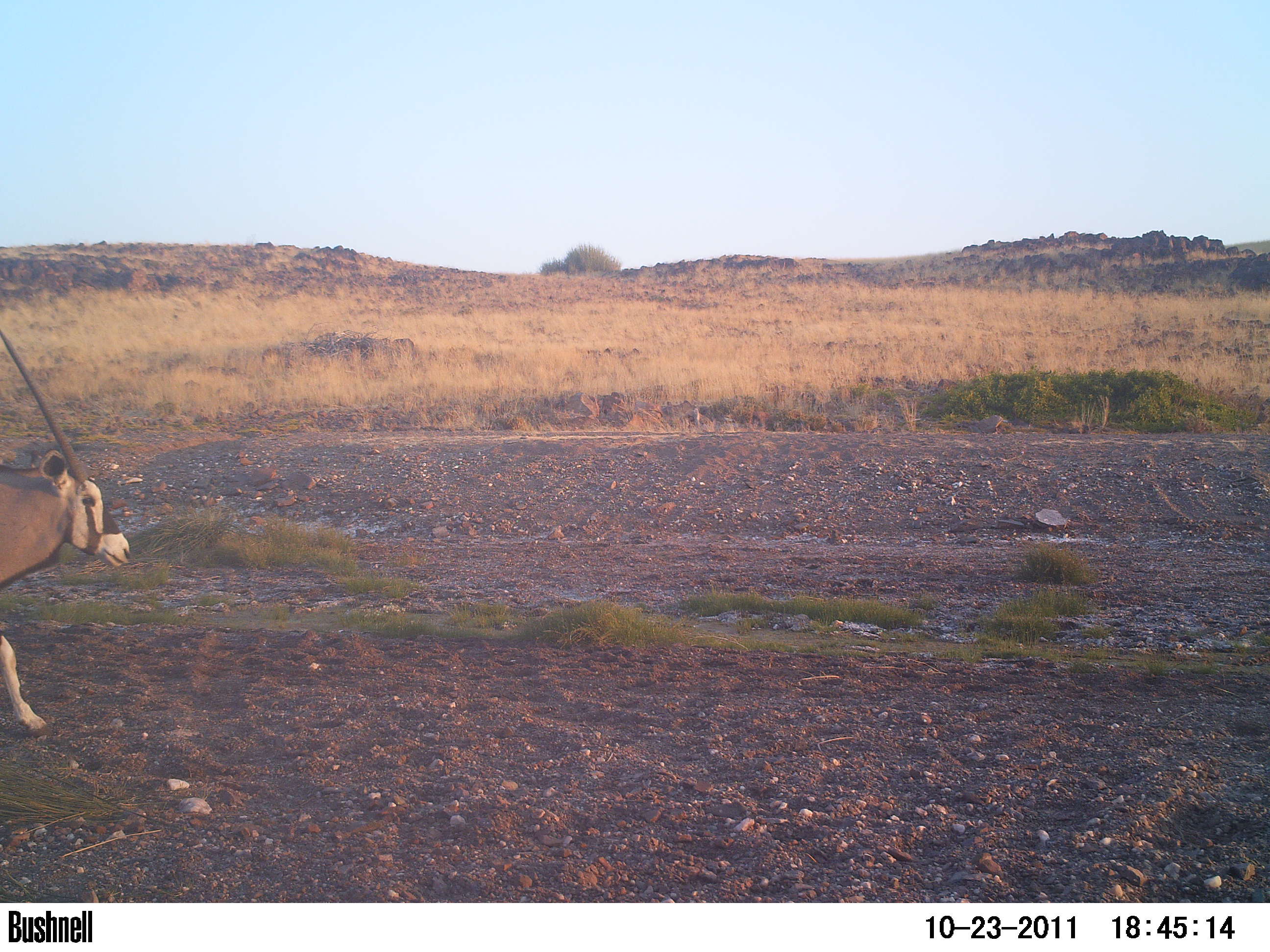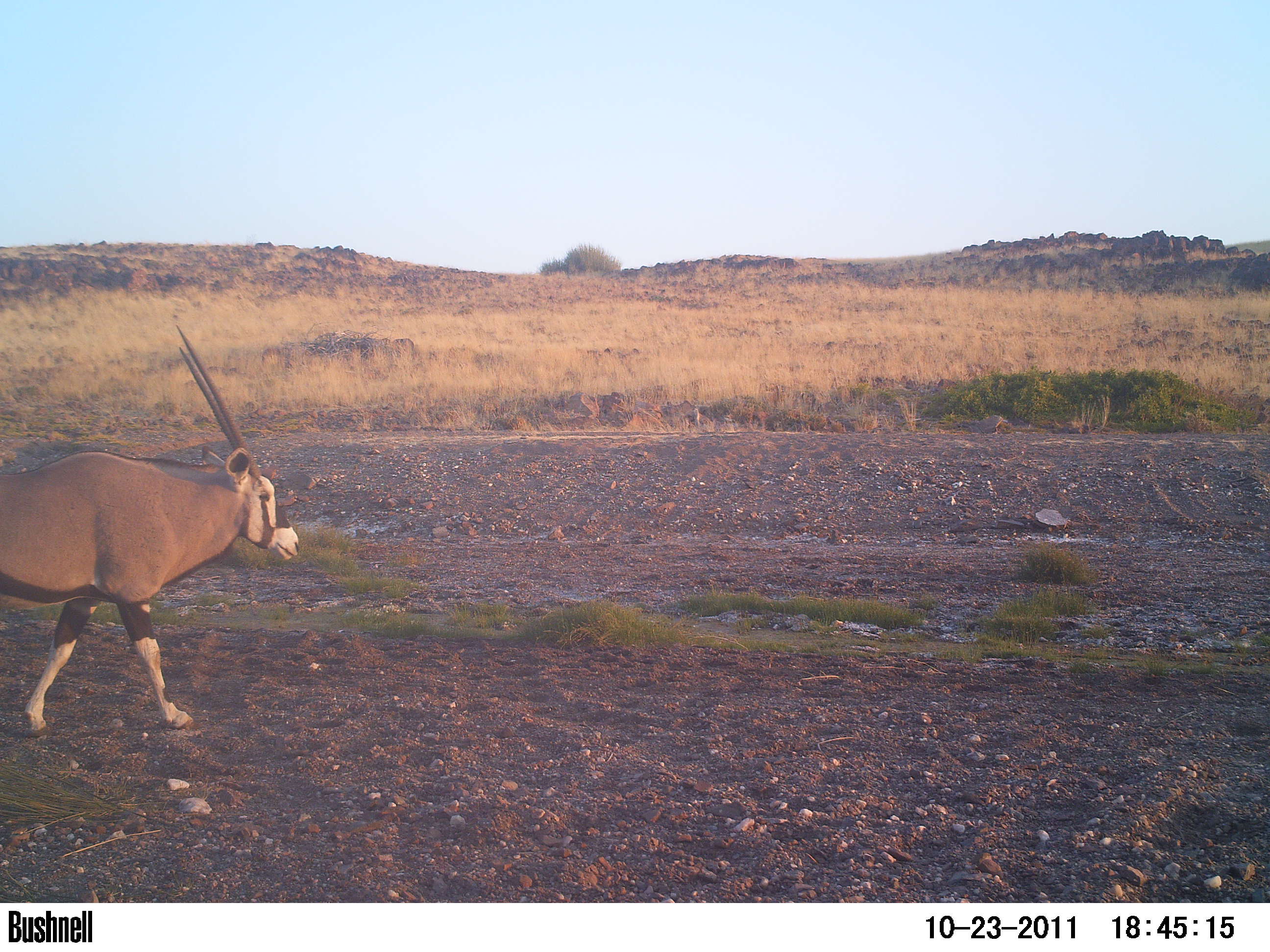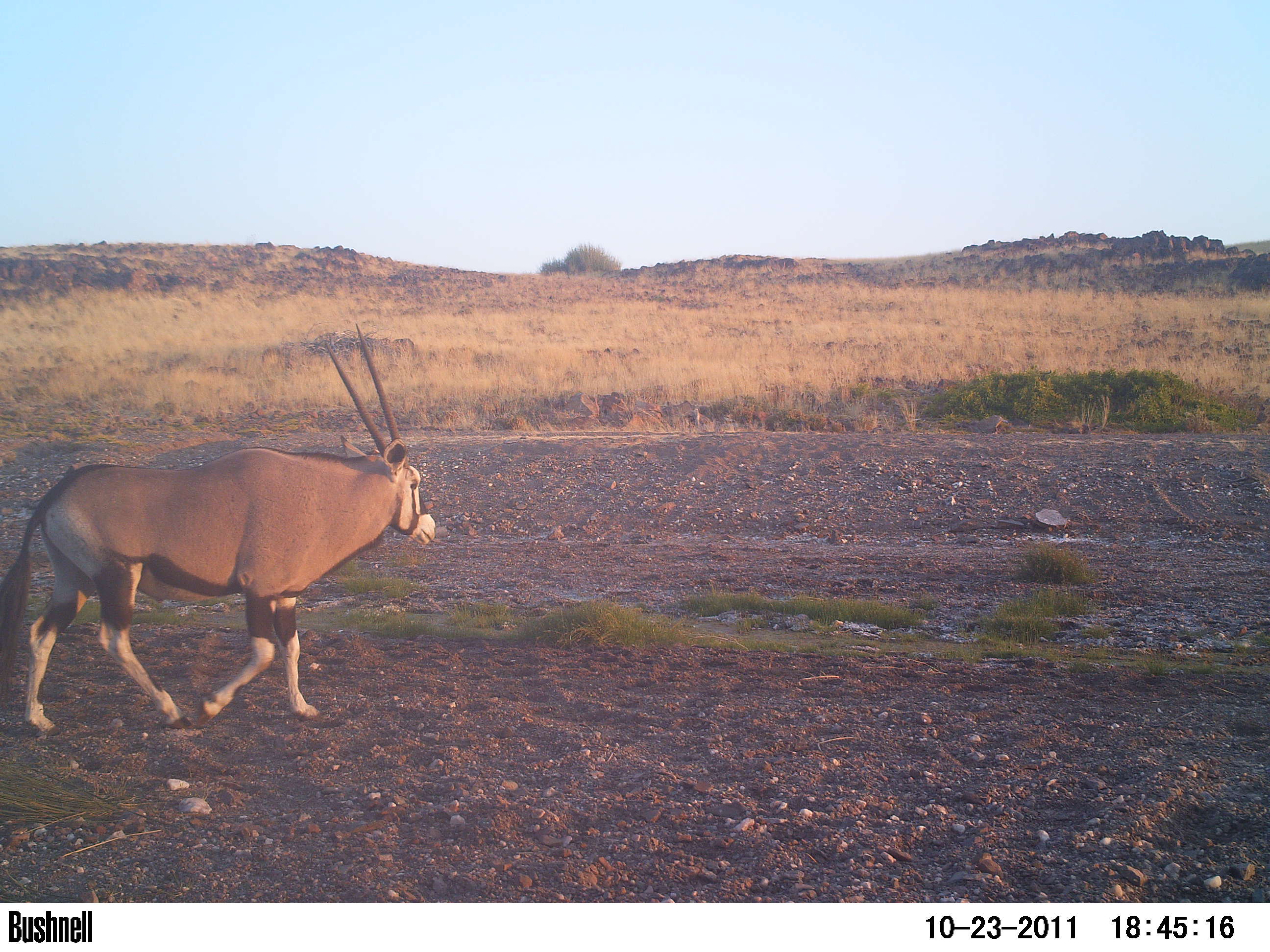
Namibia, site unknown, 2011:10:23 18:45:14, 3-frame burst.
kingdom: Animalia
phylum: Chordata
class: Mammalia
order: Artiodactyla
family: Bovidae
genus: Oryx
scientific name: Oryx gazella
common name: gemsbok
Oryx gazella (gemsbok).